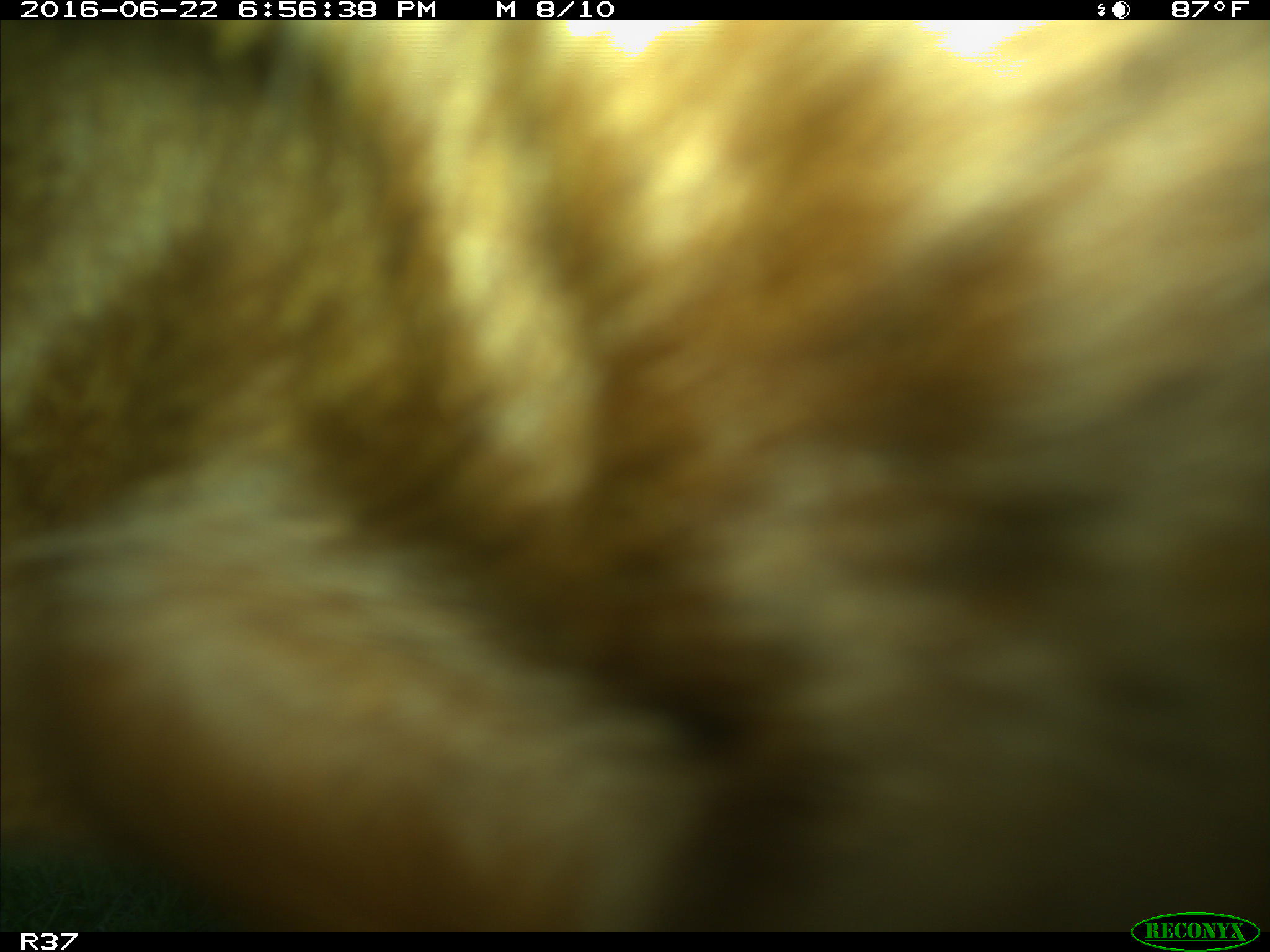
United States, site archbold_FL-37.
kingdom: Animalia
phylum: Chordata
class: Mammalia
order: Artiodactyla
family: Bovidae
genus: Bos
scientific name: Bos taurus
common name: domestic cow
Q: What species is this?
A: Bos taurus (domestic cow).